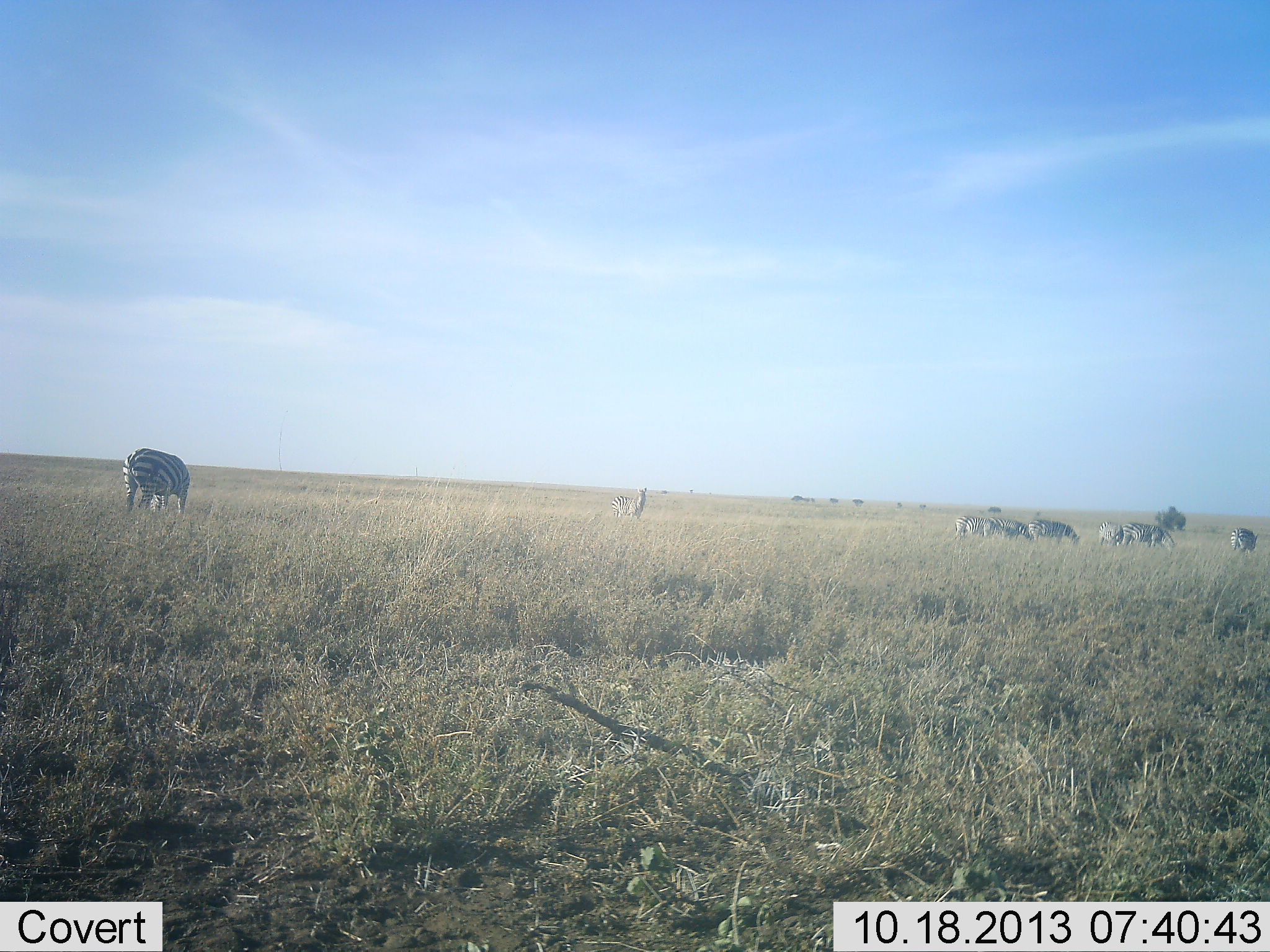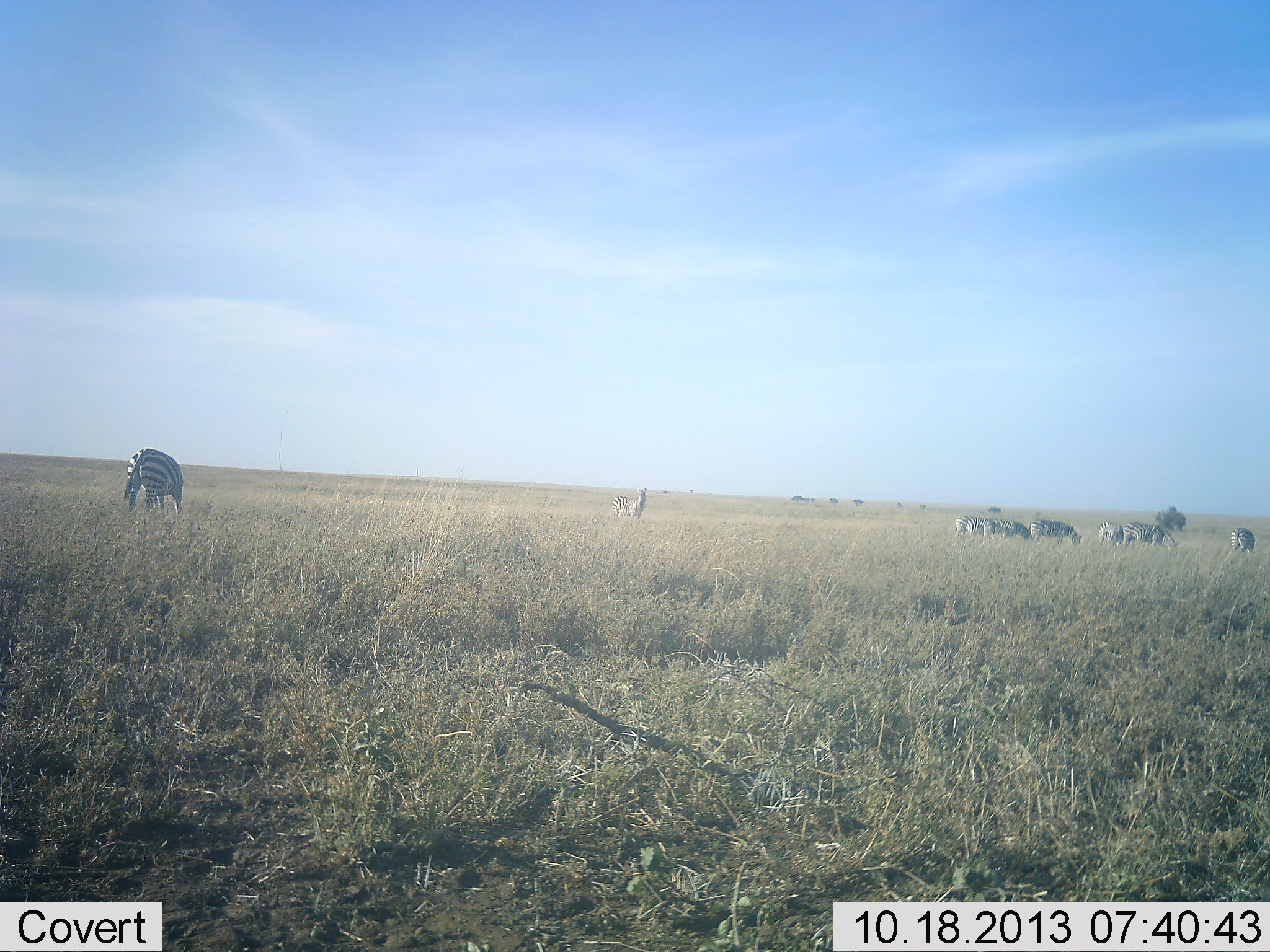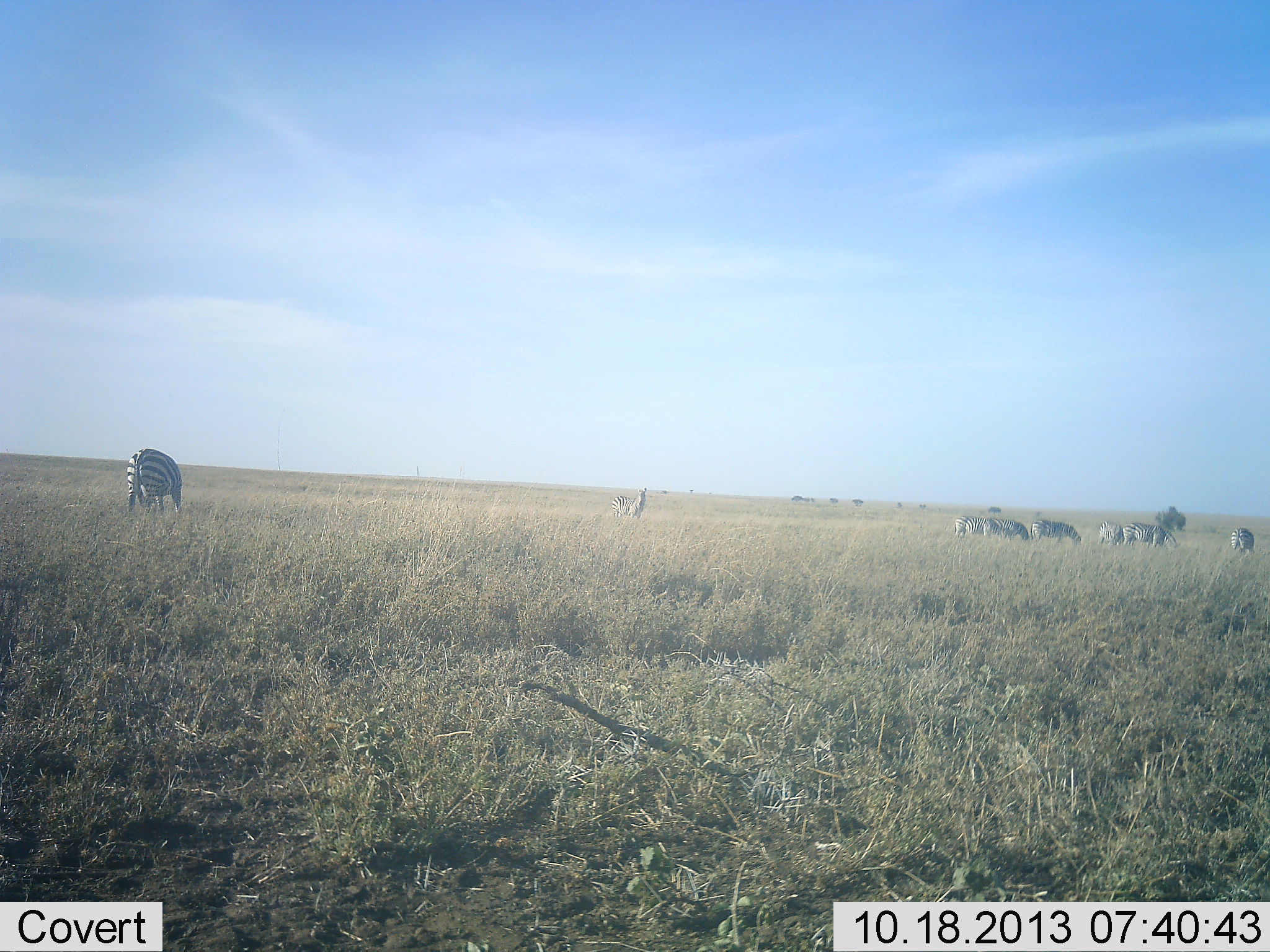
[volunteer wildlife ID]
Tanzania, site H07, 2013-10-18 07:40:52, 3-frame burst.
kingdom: Animalia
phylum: Chordata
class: Mammalia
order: Perissodactyla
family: Equidae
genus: Equus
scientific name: Equus quagga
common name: plains zebra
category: zebra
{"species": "zebra (plains zebra) (Equus quagga)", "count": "9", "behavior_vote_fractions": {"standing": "60%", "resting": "0%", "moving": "0%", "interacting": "0%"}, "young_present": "10%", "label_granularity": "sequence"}